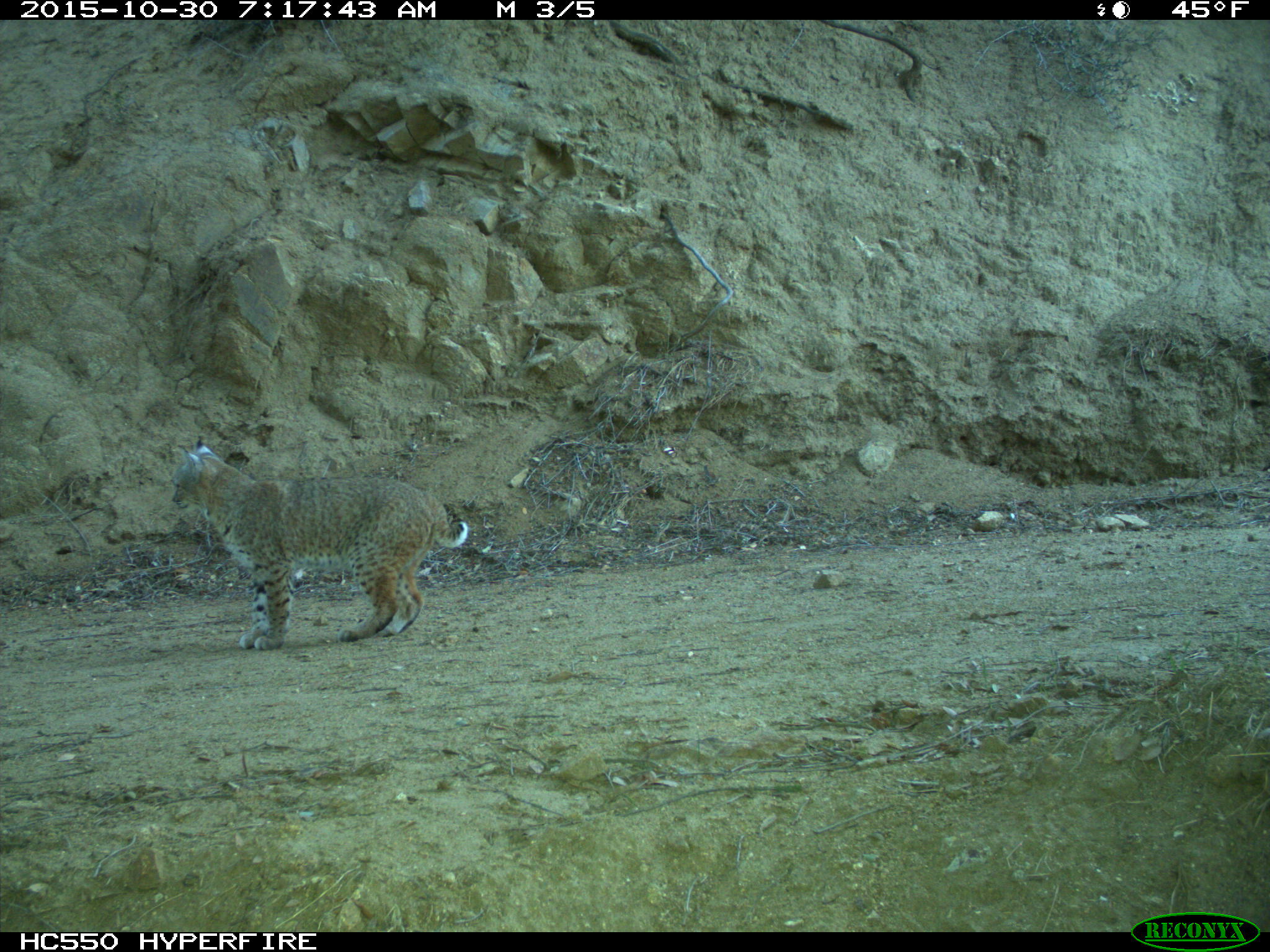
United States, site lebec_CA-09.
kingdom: Animalia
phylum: Chordata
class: Mammalia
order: Carnivora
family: Felidae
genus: Lynx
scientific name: Lynx rufus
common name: bobcat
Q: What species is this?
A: Lynx rufus (bobcat).